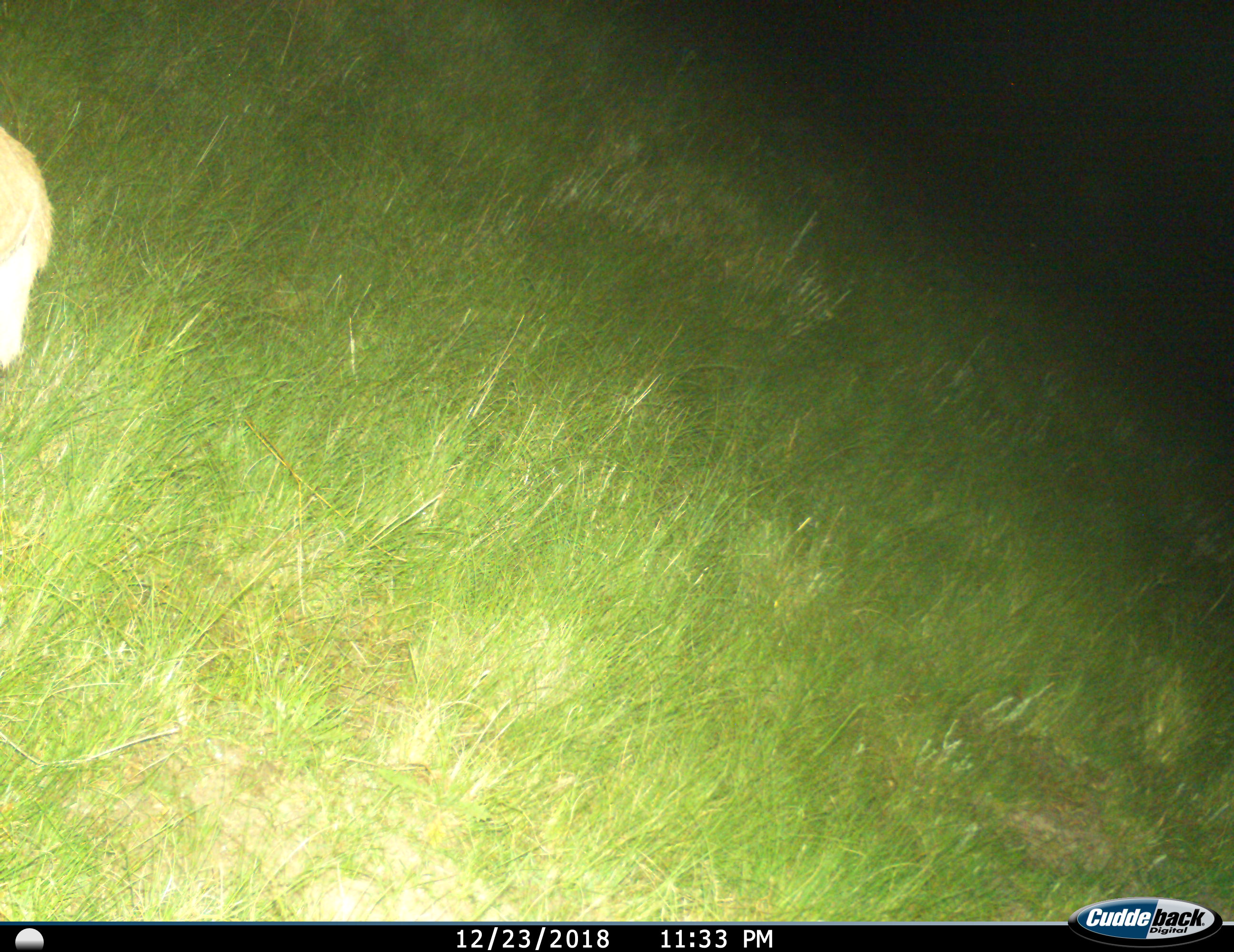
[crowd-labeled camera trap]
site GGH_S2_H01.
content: unidentified animal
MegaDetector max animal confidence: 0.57